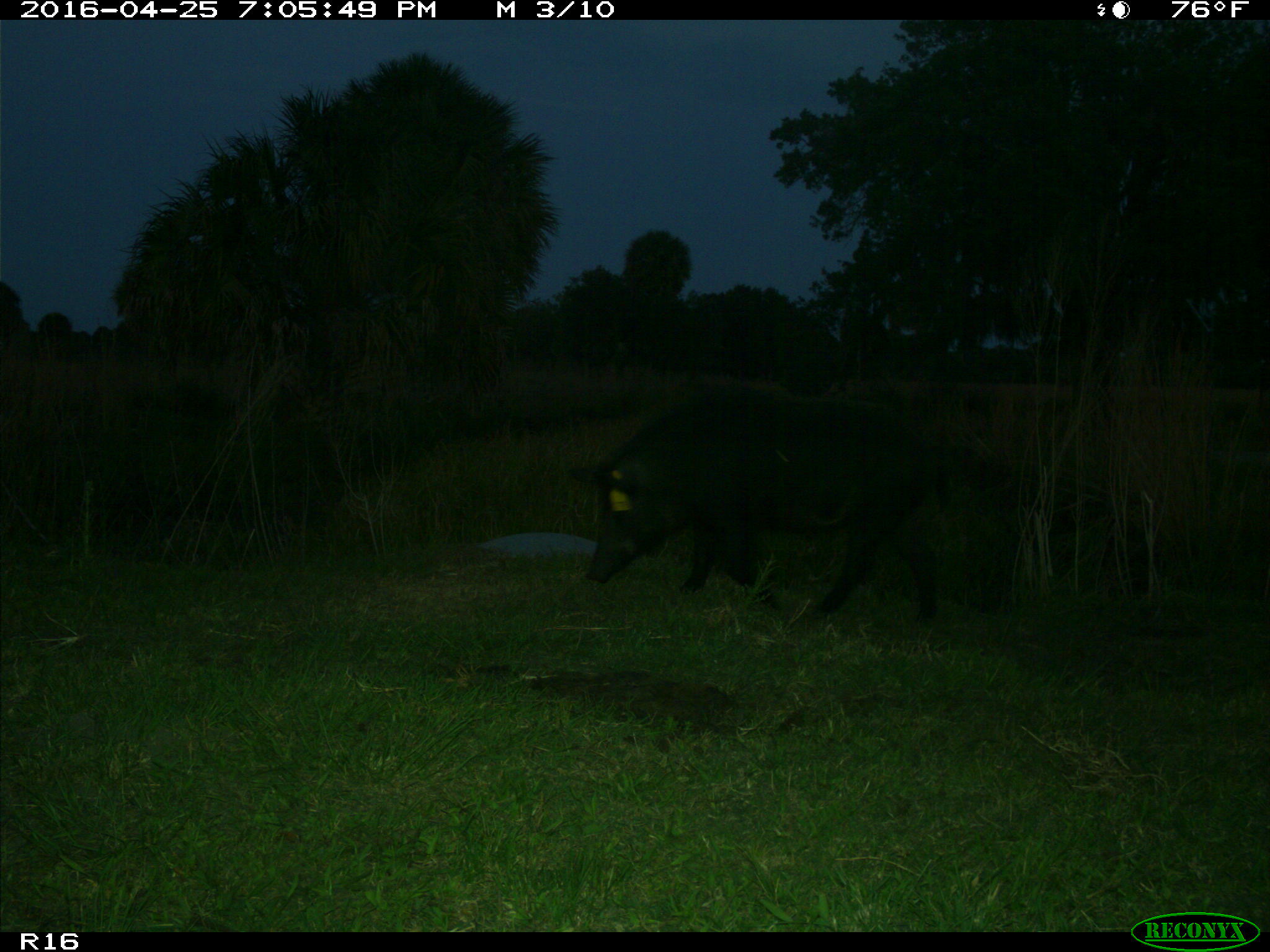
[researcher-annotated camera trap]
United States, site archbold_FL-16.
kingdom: Animalia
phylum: Chordata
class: Mammalia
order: Artiodactyla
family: Suidae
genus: Sus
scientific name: Sus scrofa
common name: wild boar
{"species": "Sus scrofa (wild boar)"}